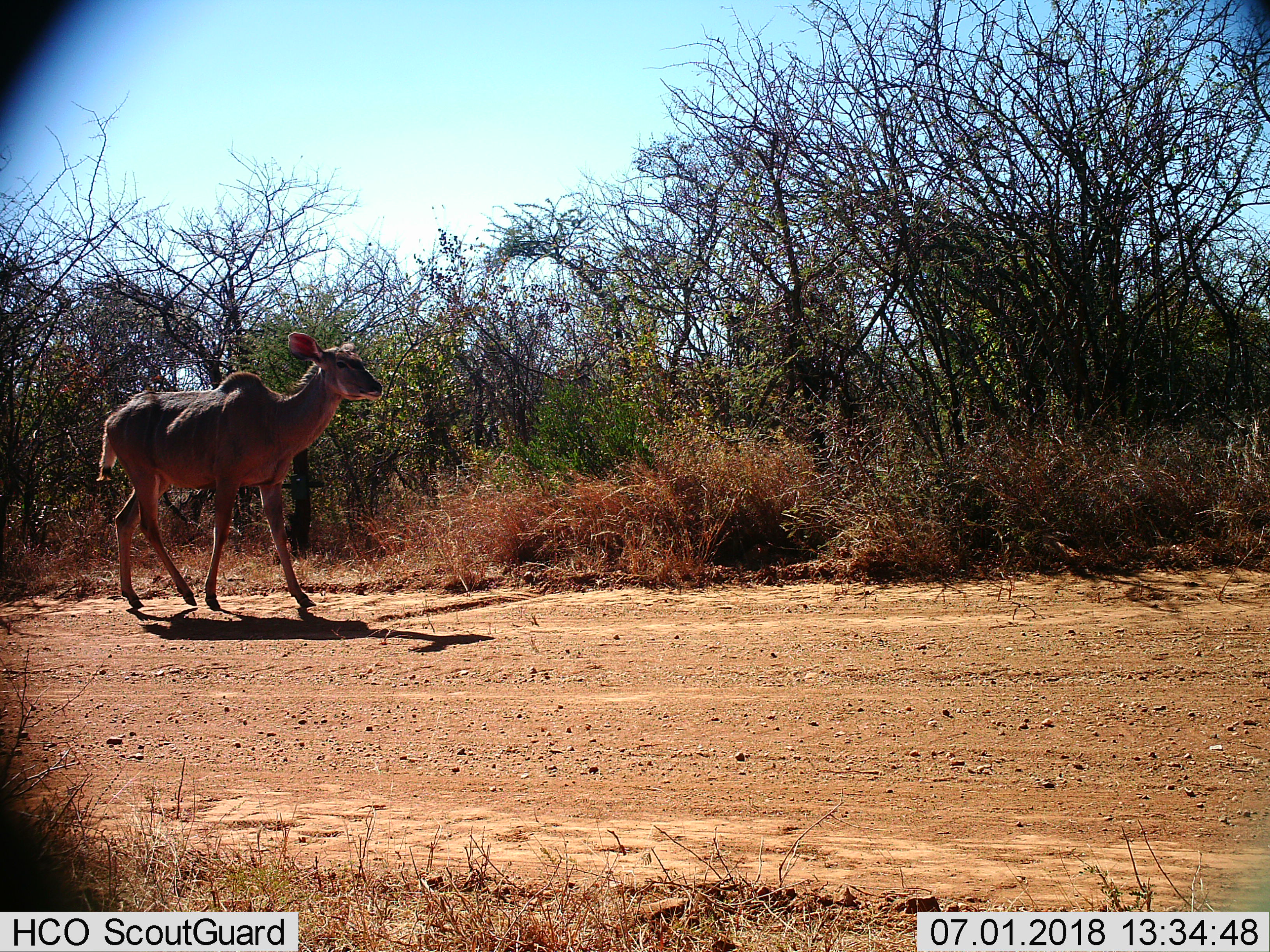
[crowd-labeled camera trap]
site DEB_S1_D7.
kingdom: Animalia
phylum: Chordata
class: Mammalia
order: Artiodactyla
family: Bovidae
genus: Tragelaphus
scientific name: Tragelaphus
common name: kudu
Kudu (Tragelaphus), count 1. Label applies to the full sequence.